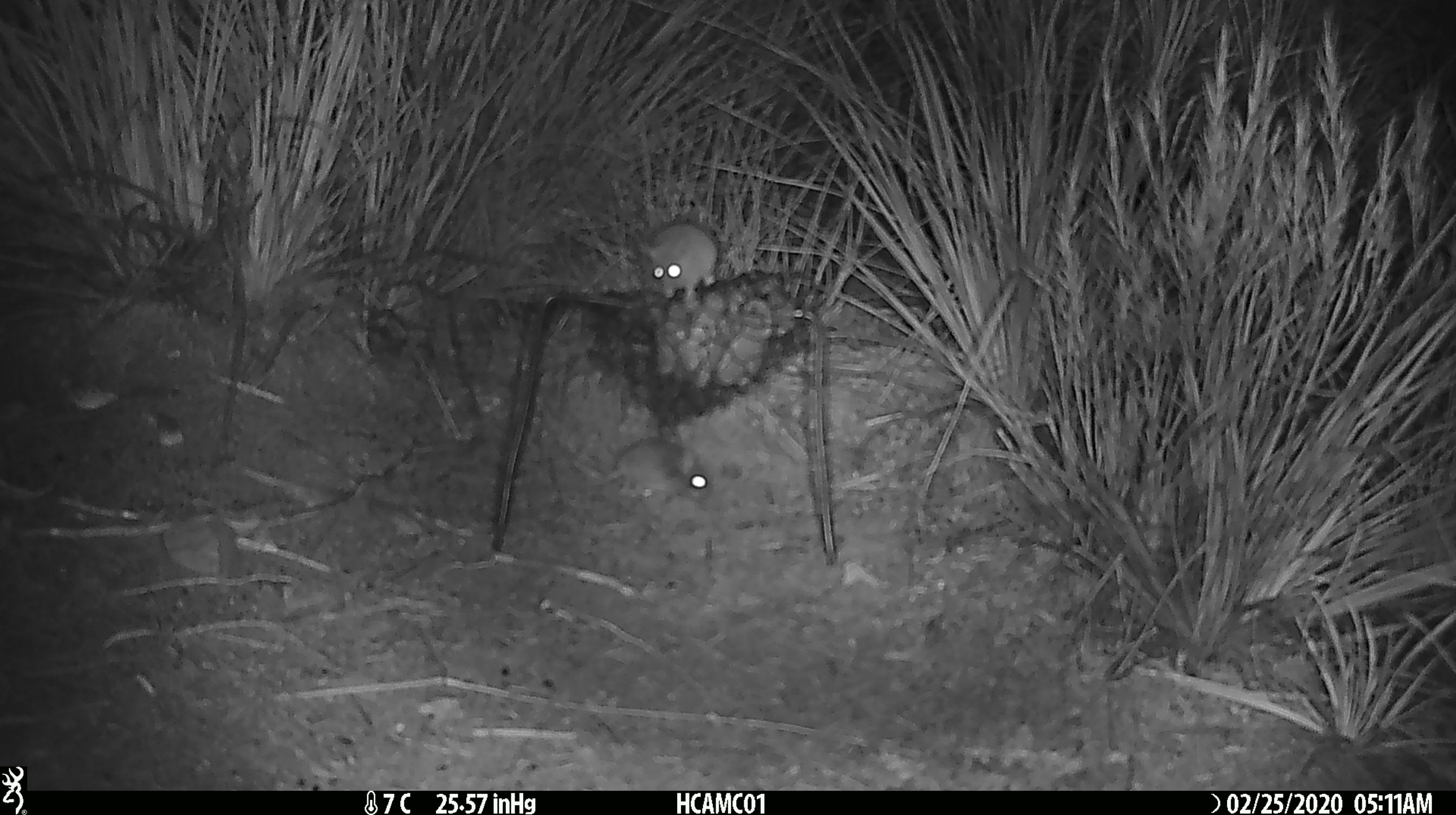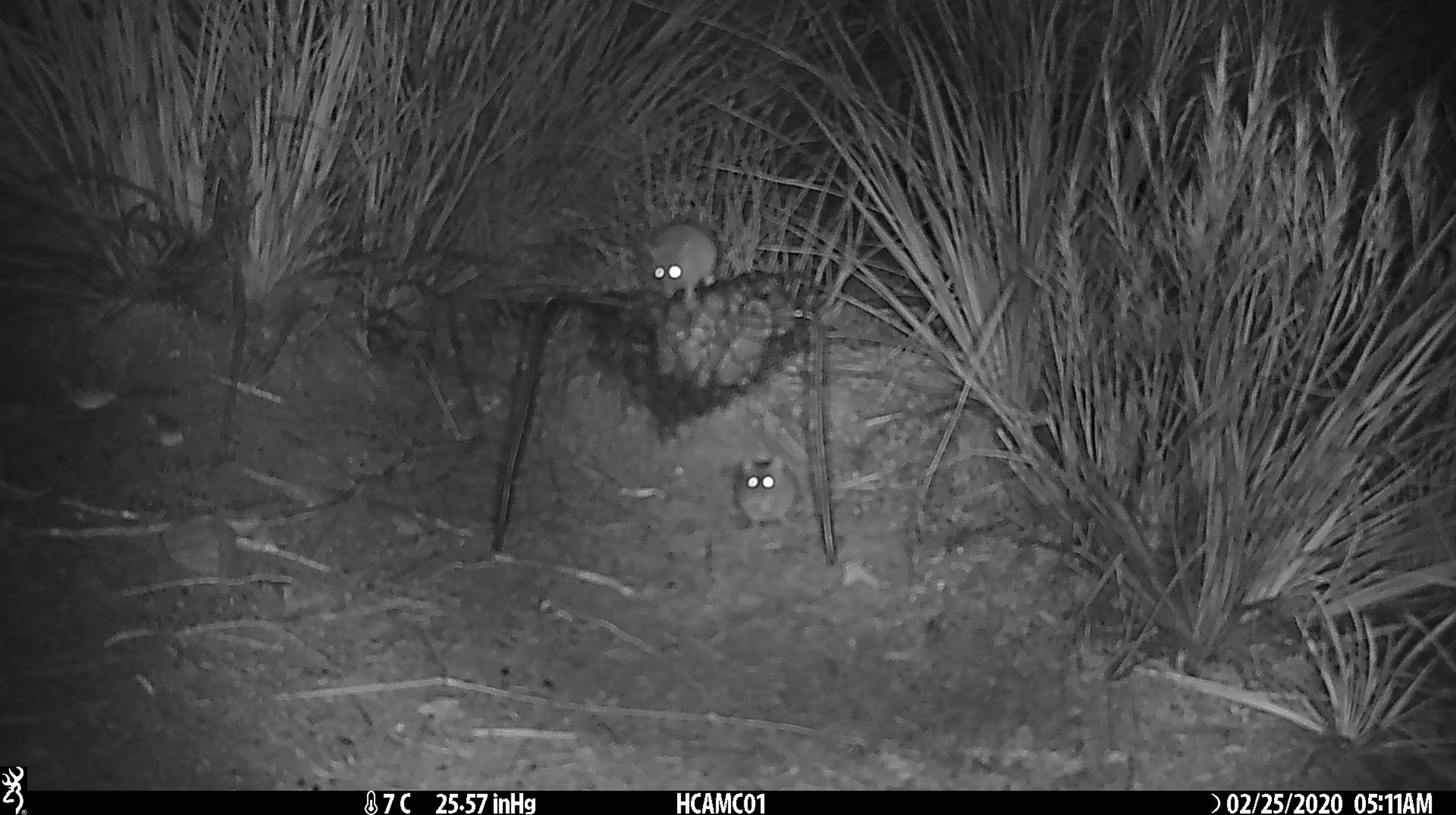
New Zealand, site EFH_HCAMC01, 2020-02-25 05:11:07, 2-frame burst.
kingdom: Animalia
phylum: Chordata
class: Mammalia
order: Rodentia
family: Muridae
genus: Mus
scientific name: Mus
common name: mouse